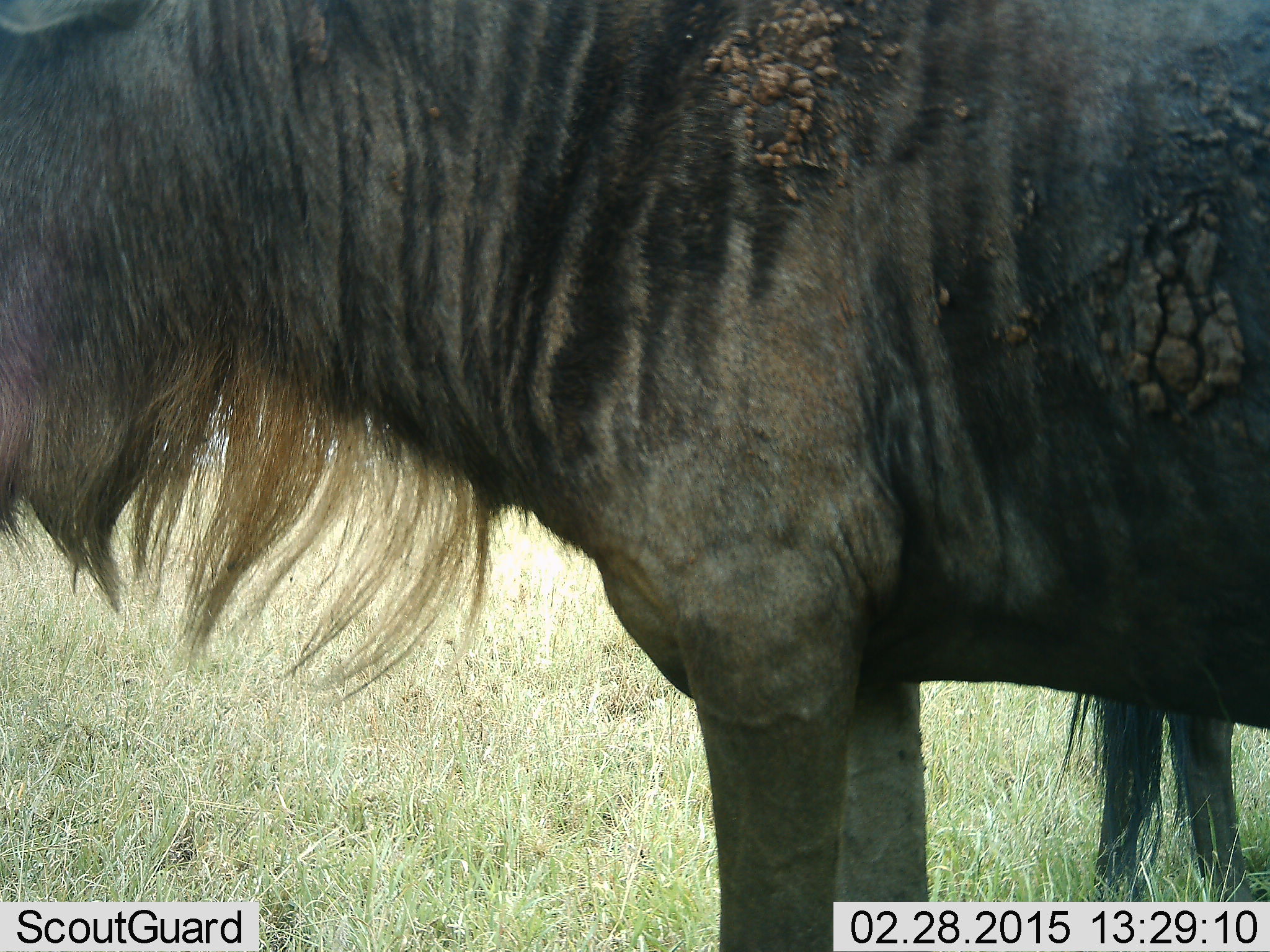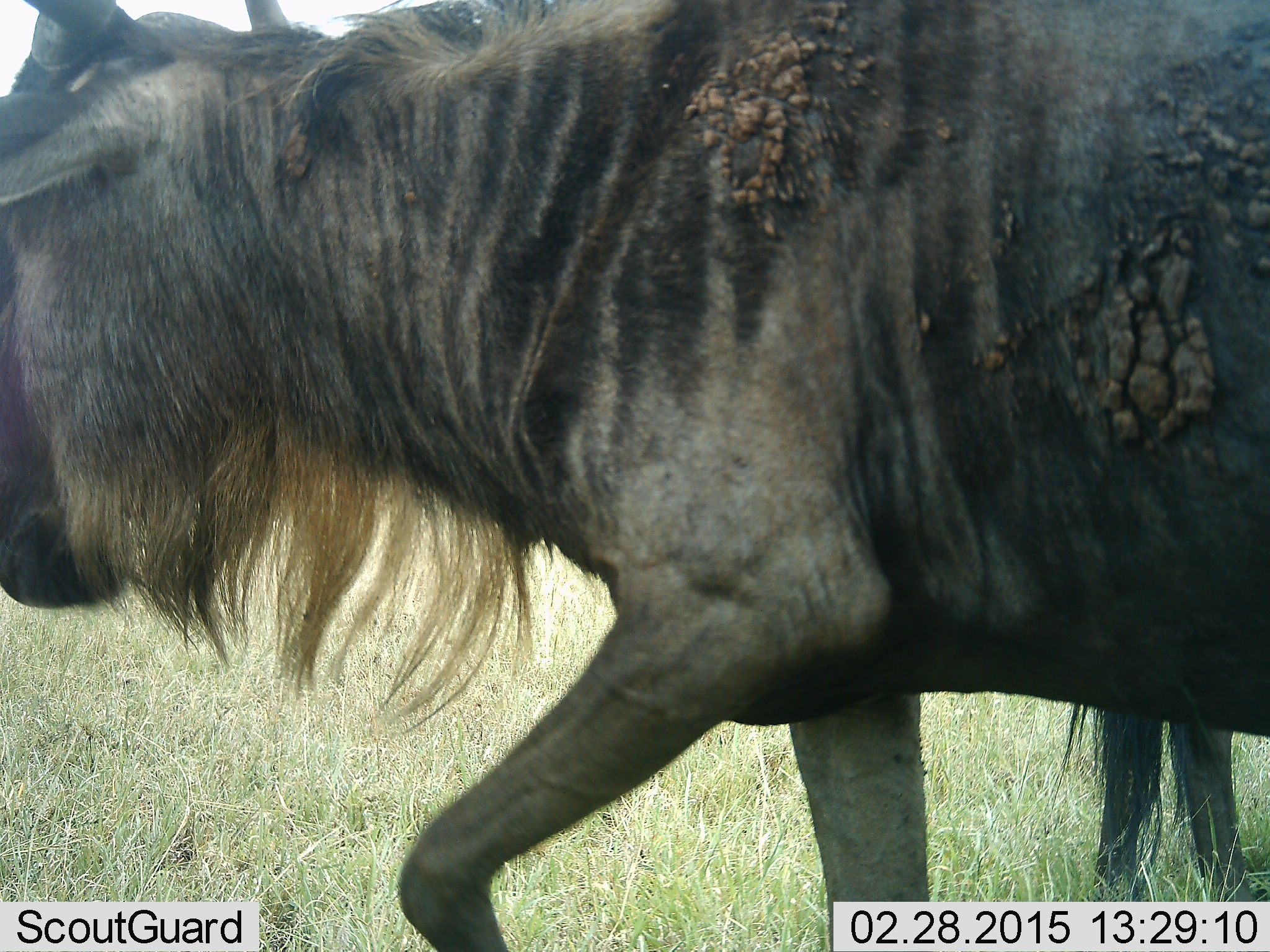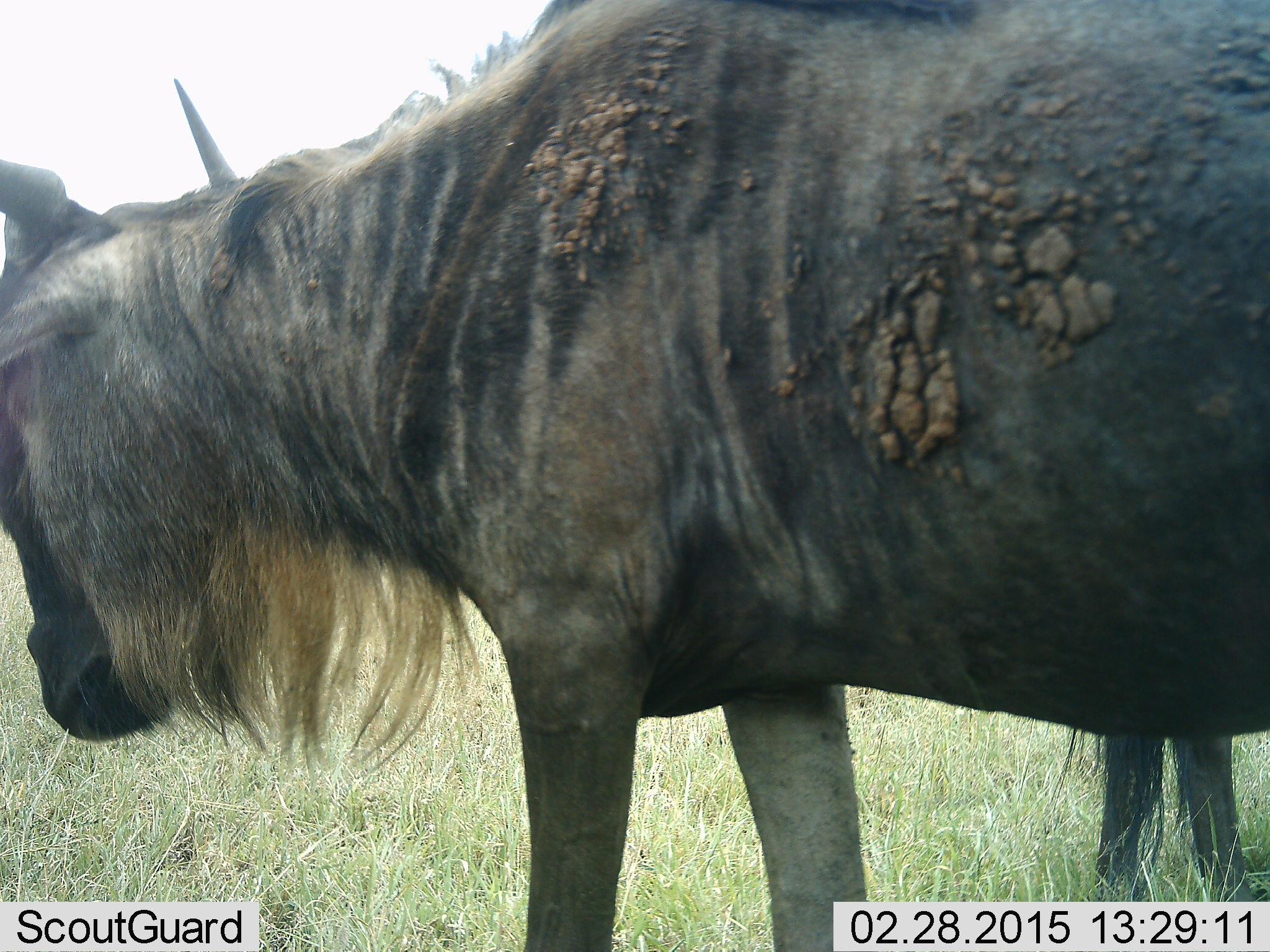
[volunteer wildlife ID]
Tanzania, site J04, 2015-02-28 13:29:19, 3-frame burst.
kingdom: Animalia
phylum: Chordata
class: Mammalia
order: Artiodactyla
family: Bovidae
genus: Connochaetes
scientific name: Connochaetes taurinus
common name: blue wildebeest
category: wildebeest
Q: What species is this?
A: Wildebeest (blue wildebeest) (Connochaetes taurinus).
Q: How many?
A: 2.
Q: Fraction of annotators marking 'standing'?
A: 70%.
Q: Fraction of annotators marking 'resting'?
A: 0%.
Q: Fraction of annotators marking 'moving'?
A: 50%.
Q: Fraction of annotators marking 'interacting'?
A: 0%.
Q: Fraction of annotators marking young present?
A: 0%.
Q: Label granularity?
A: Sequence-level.